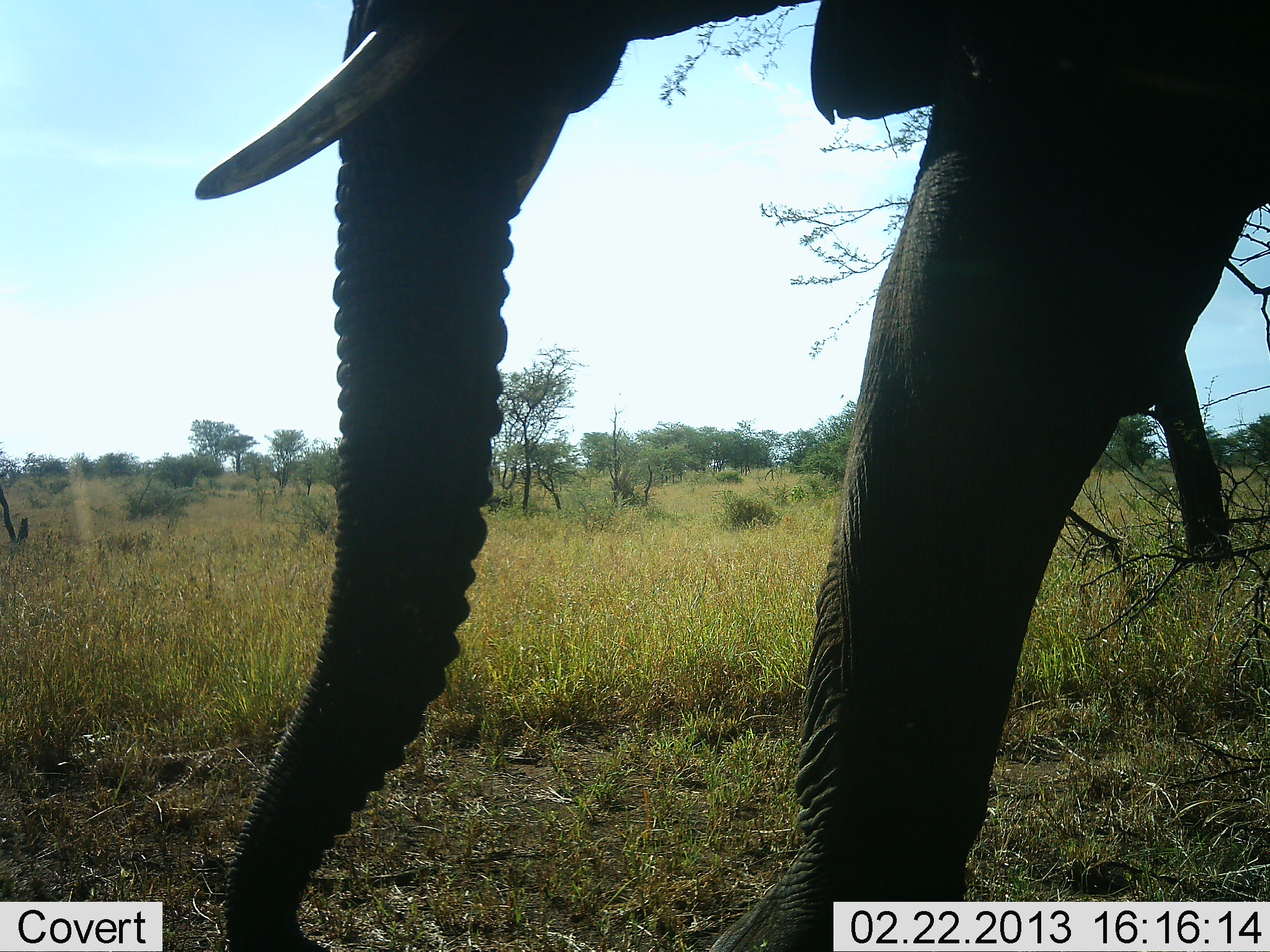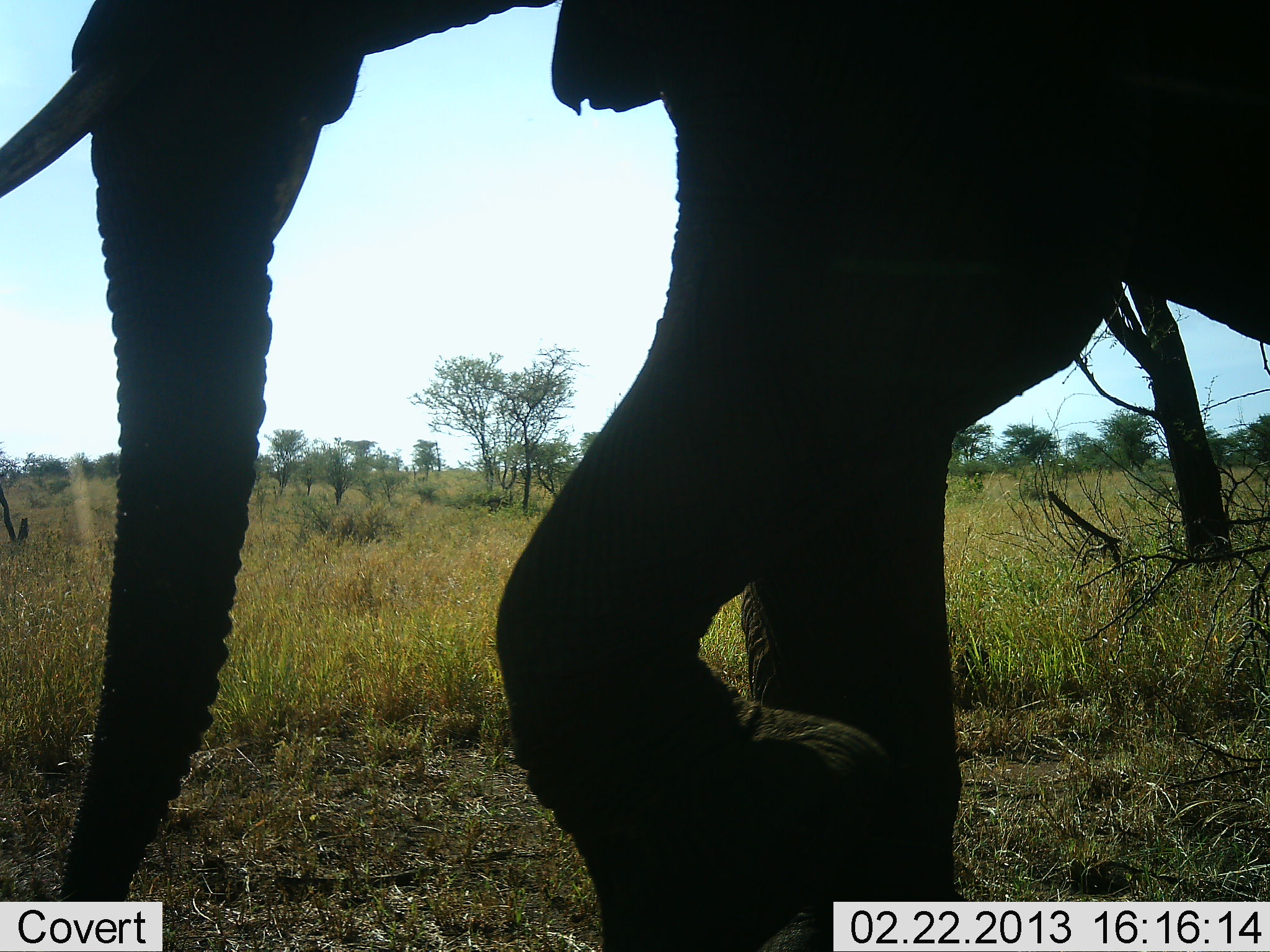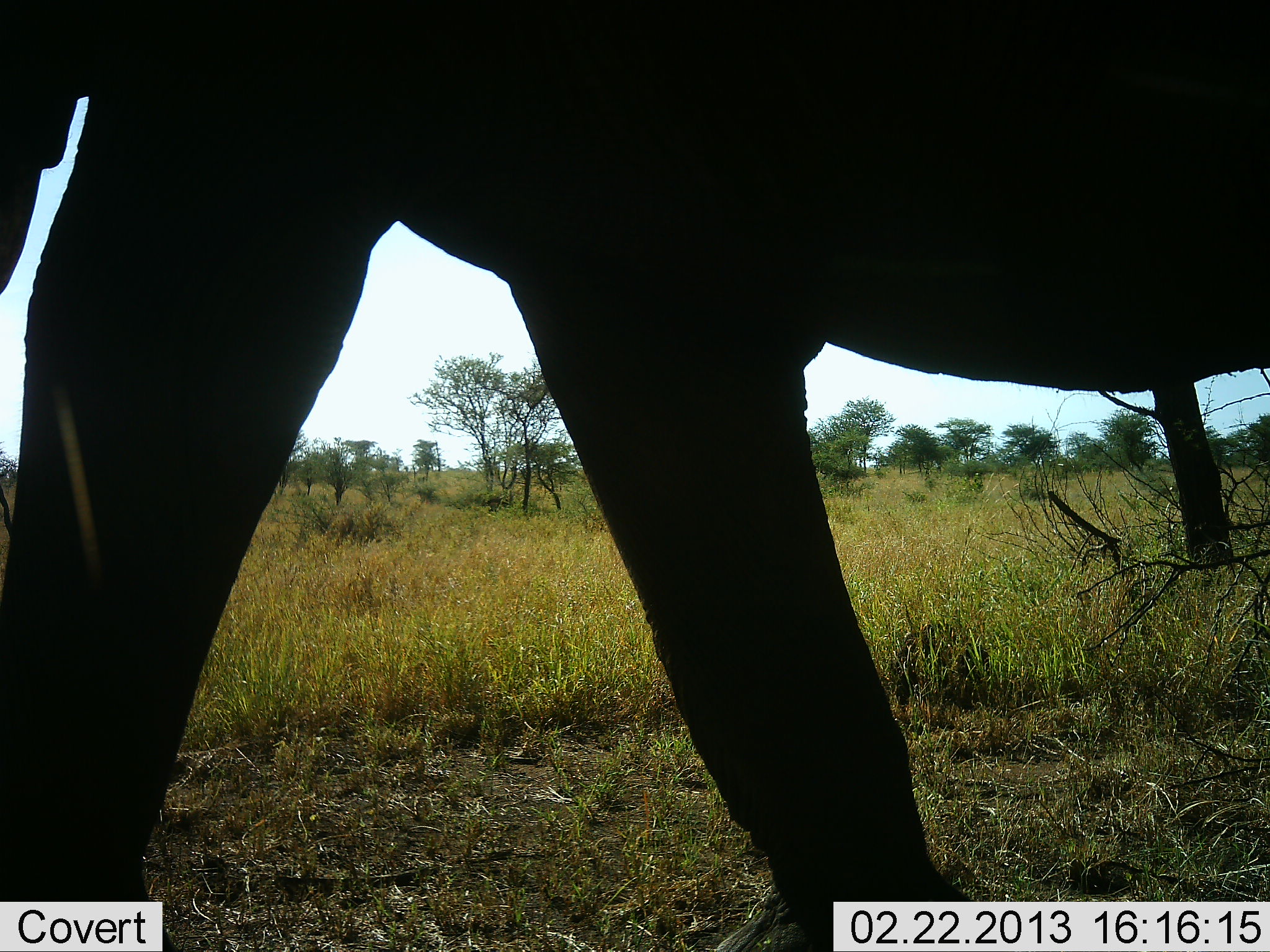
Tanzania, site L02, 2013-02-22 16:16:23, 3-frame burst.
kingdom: Animalia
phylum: Chordata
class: Mammalia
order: Proboscidea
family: Elephantidae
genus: Loxodonta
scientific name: Loxodonta africana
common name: african bush elephant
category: elephant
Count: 1.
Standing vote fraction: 0%.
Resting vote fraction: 0%.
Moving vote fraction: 100%.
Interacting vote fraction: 0%.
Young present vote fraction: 0%.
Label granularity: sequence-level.